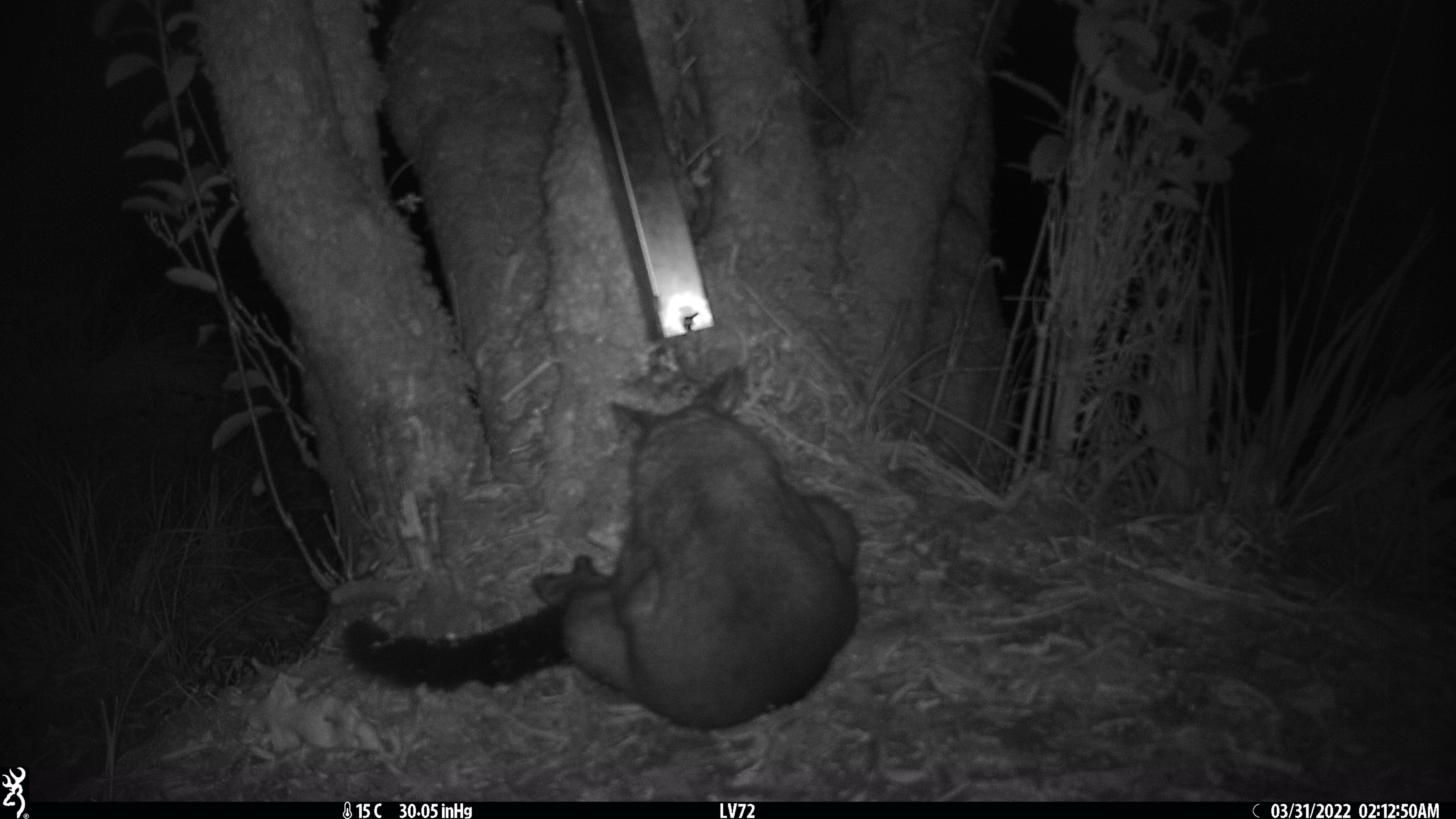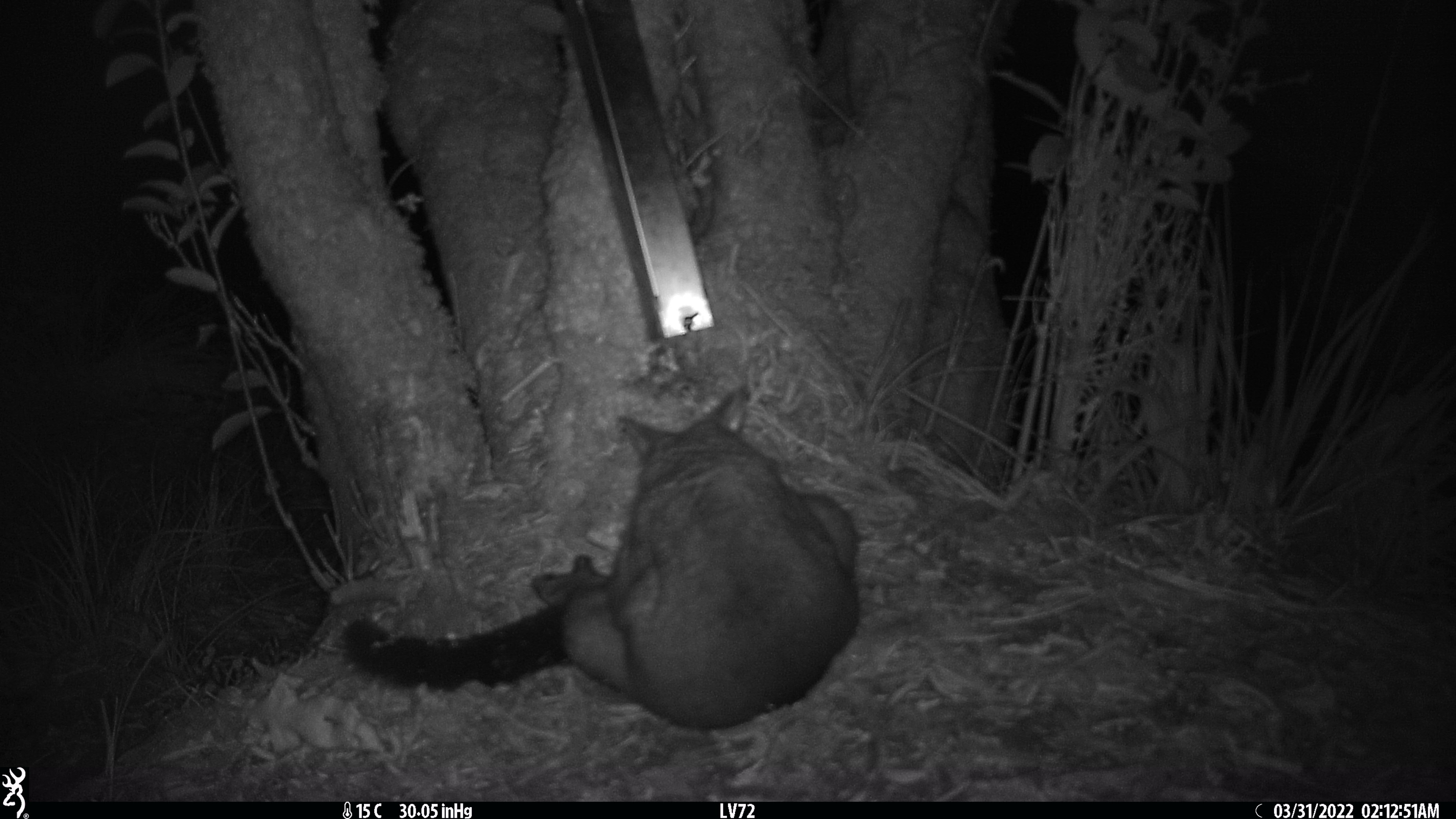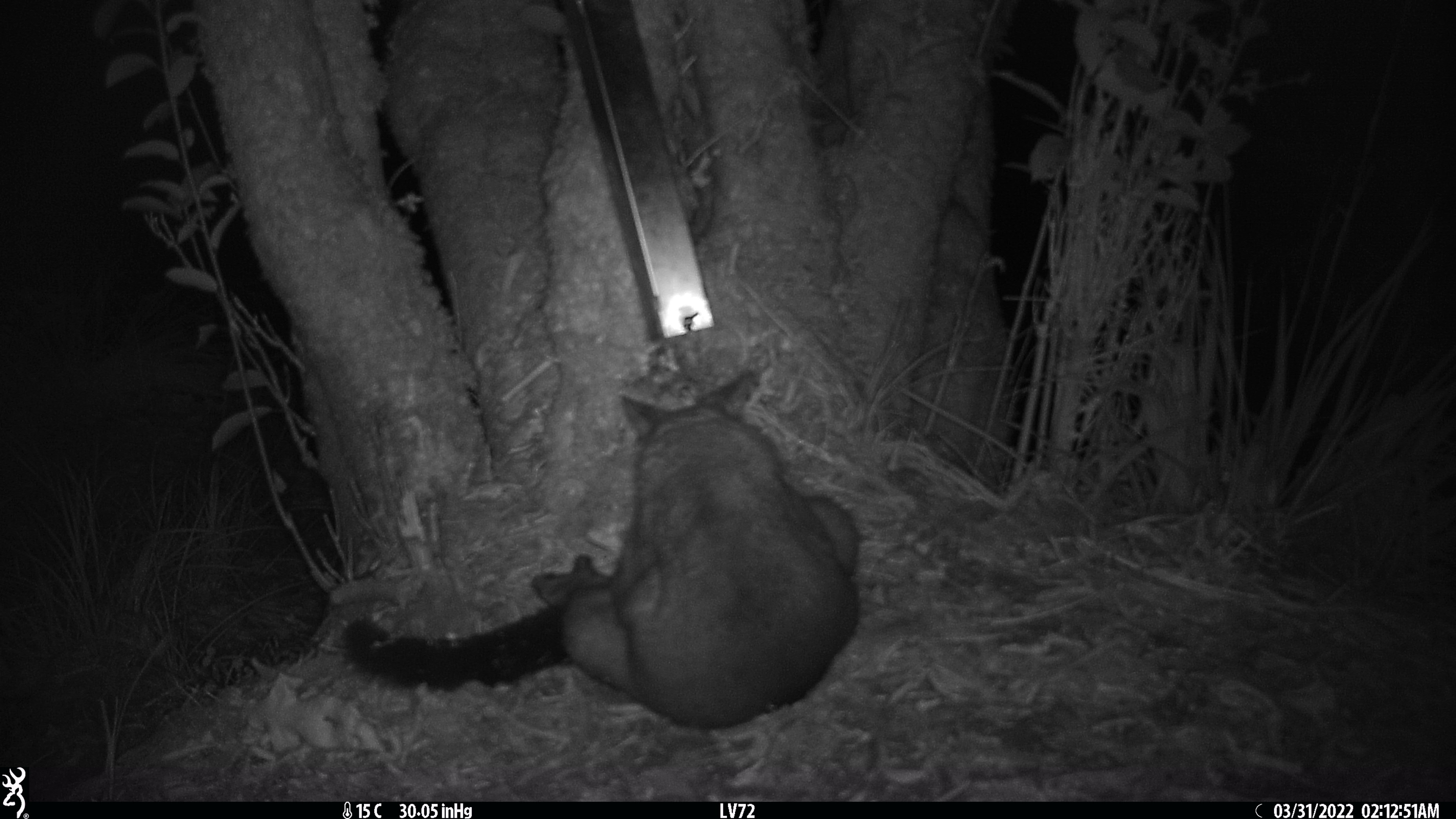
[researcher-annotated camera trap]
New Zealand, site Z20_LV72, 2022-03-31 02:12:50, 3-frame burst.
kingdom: Animalia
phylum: Chordata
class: Mammalia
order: Diprotodontia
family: Phalangeridae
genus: Trichosurus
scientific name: Trichosurus vulpecula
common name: common brushtail possum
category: possum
Possum (common brushtail possum) (Trichosurus vulpecula).